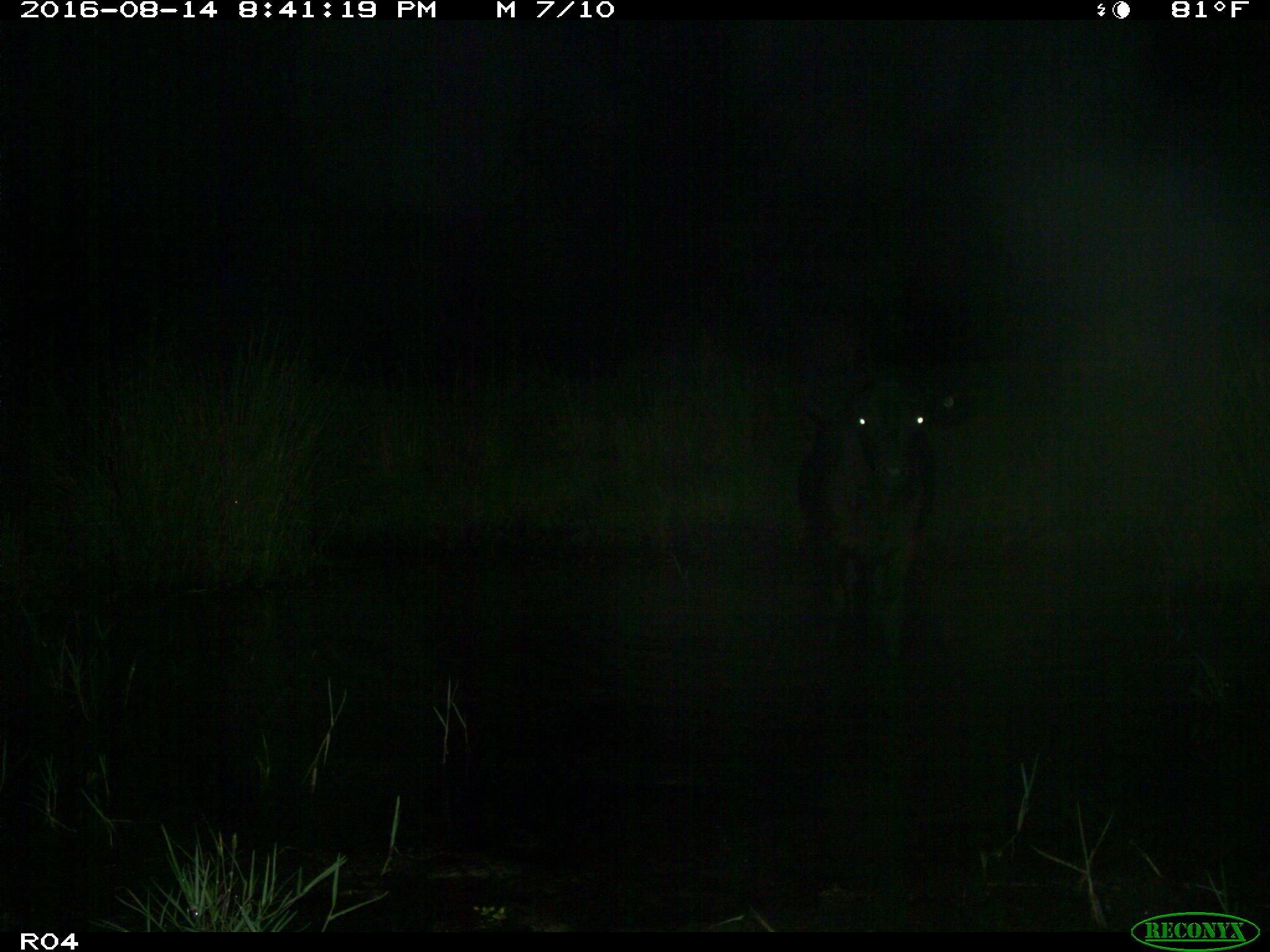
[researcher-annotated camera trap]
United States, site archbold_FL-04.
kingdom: Animalia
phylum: Chordata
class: Mammalia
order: Artiodactyla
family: Bovidae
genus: Bos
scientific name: Bos taurus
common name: domestic cow